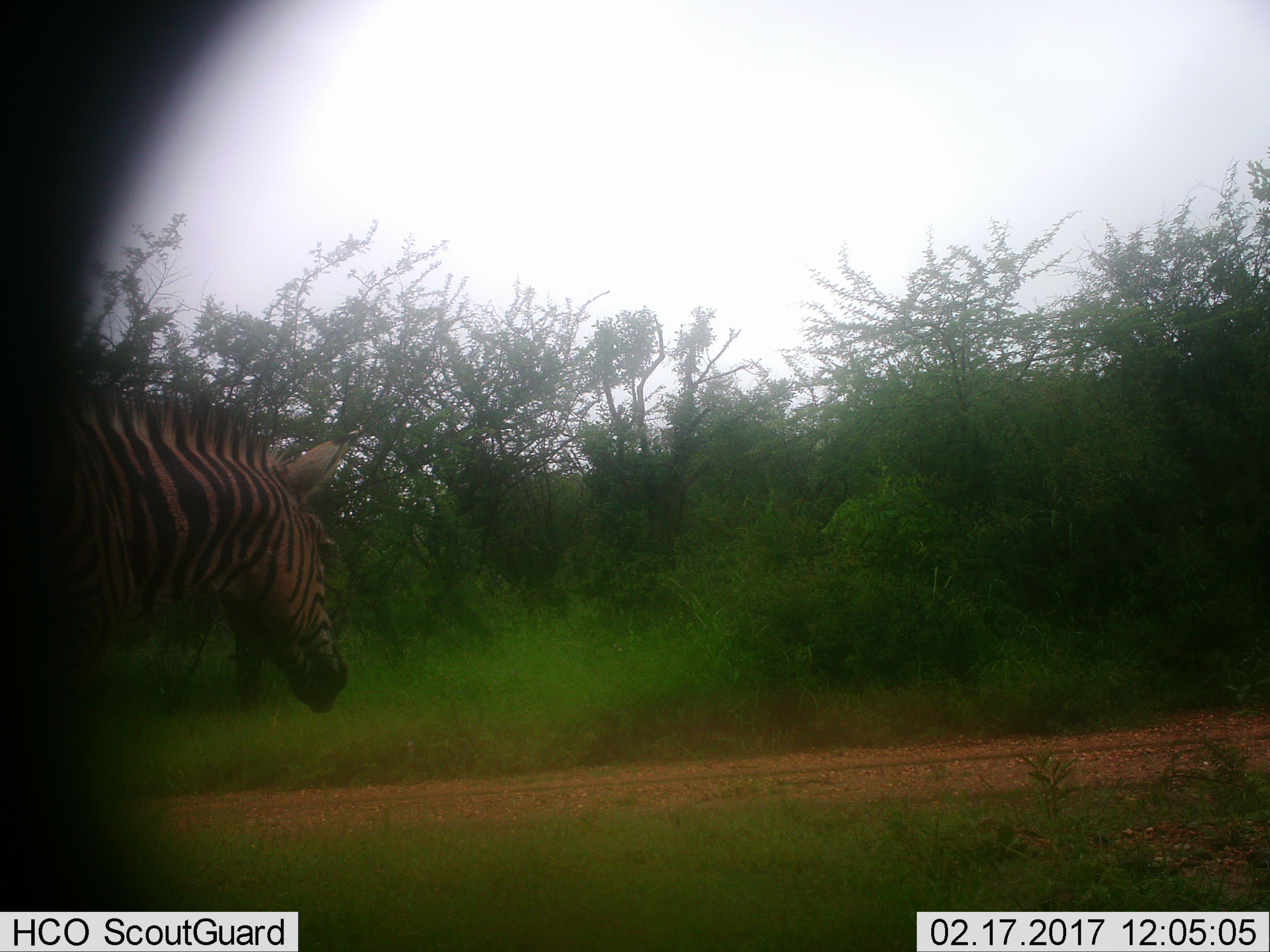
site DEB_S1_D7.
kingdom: Animalia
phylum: Chordata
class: Mammalia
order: Perissodactyla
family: Equidae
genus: Equus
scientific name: Equus quagga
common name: plains zebra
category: zebraplains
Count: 1.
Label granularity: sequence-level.